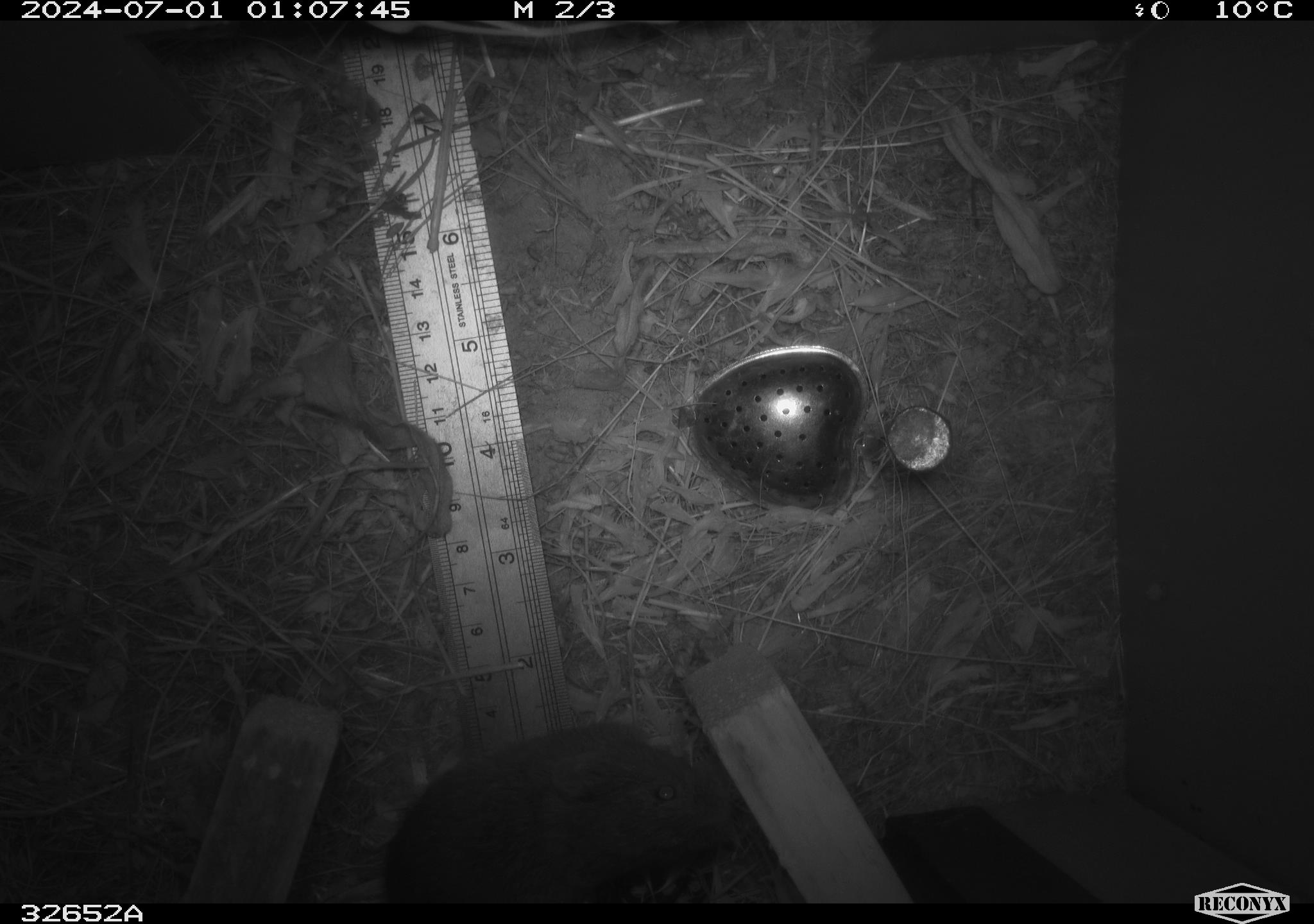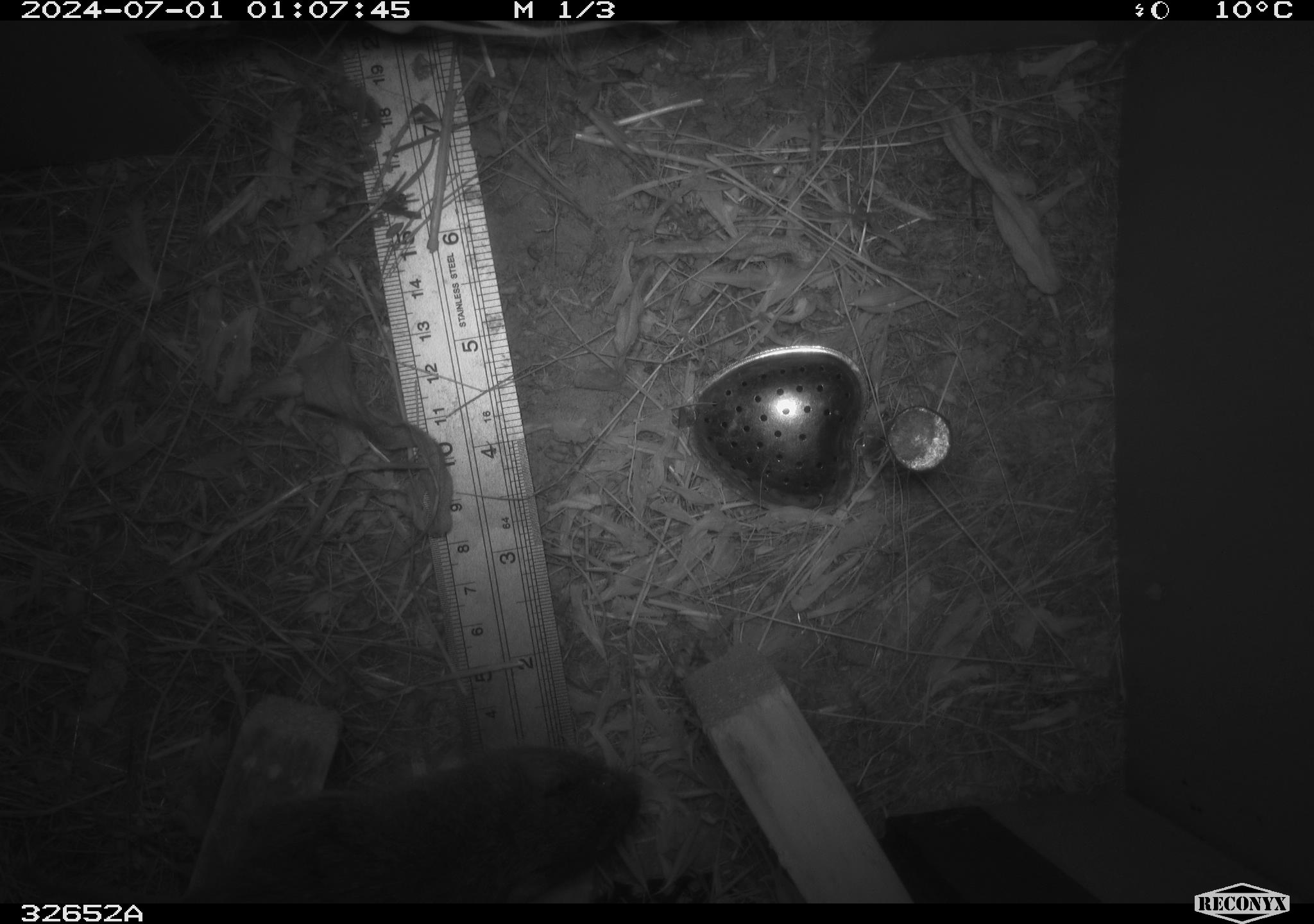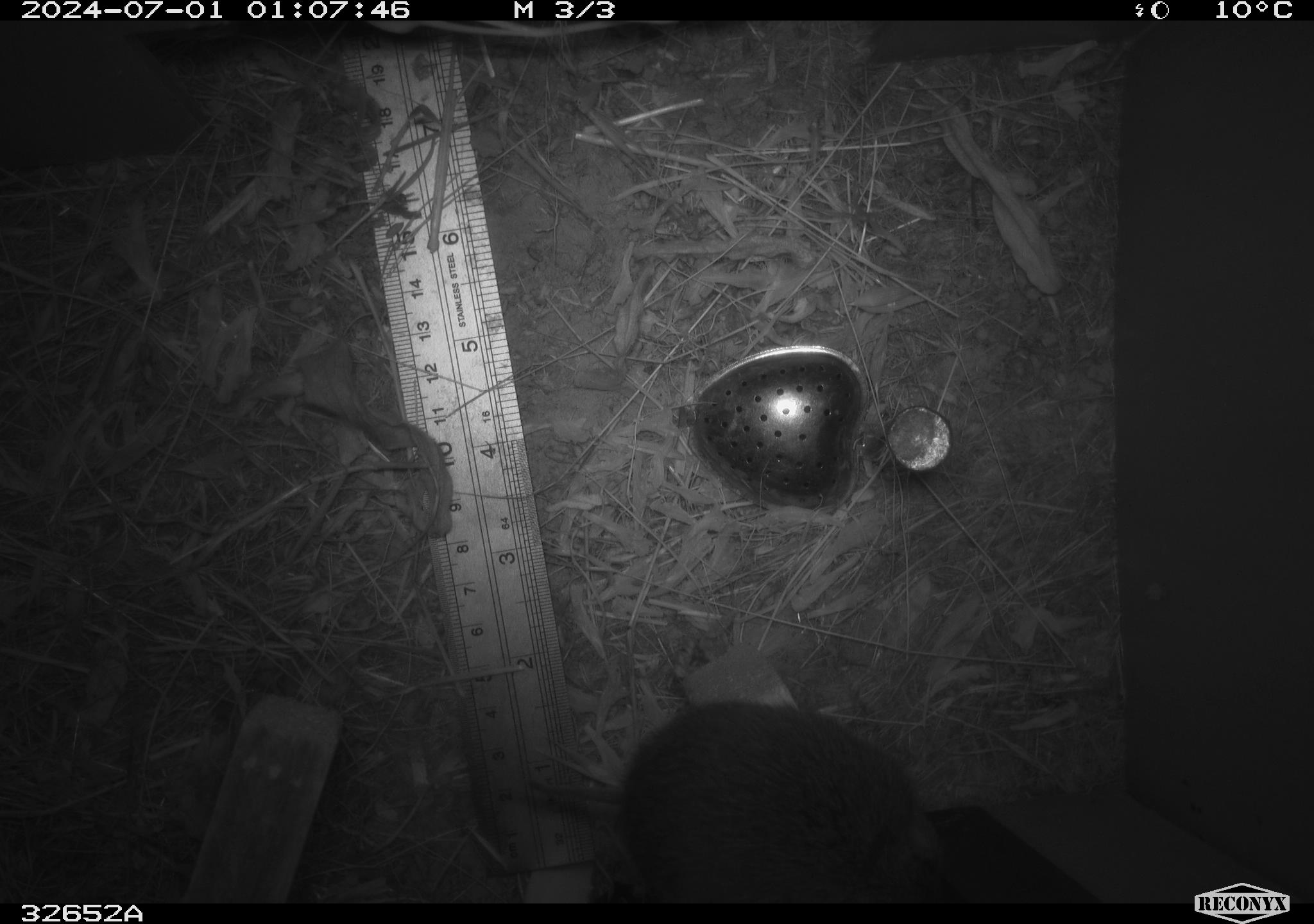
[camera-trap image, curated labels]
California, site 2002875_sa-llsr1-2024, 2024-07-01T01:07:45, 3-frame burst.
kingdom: Animalia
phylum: Chordata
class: Mammalia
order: Rodentia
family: Cricetidae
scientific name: Arvicolinae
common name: voles, lemmings, and muskrats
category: arvicolinae subfamily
Arvicolinae subfamily (voles, lemmings, and muskrats) (Arvicolinae).